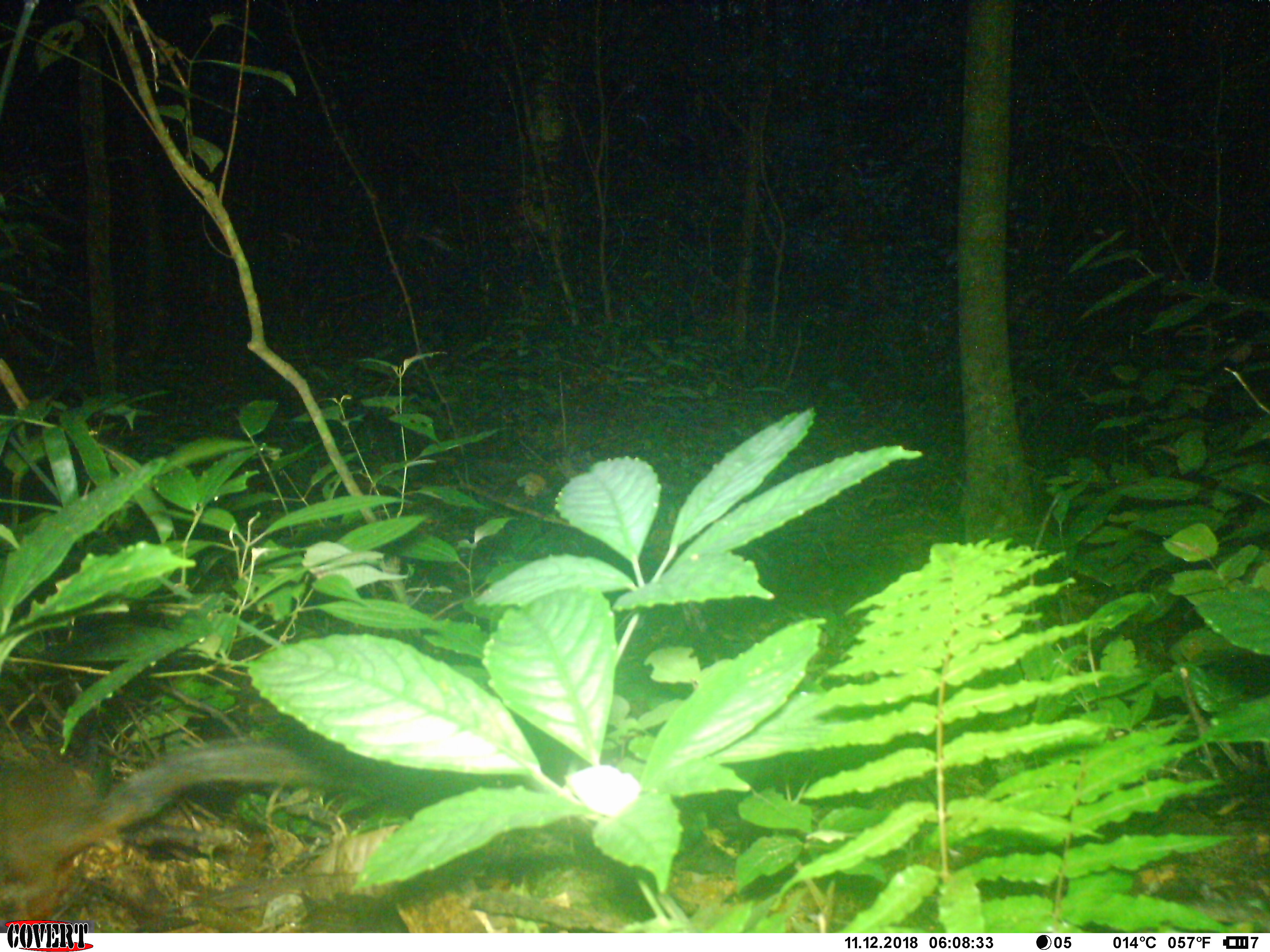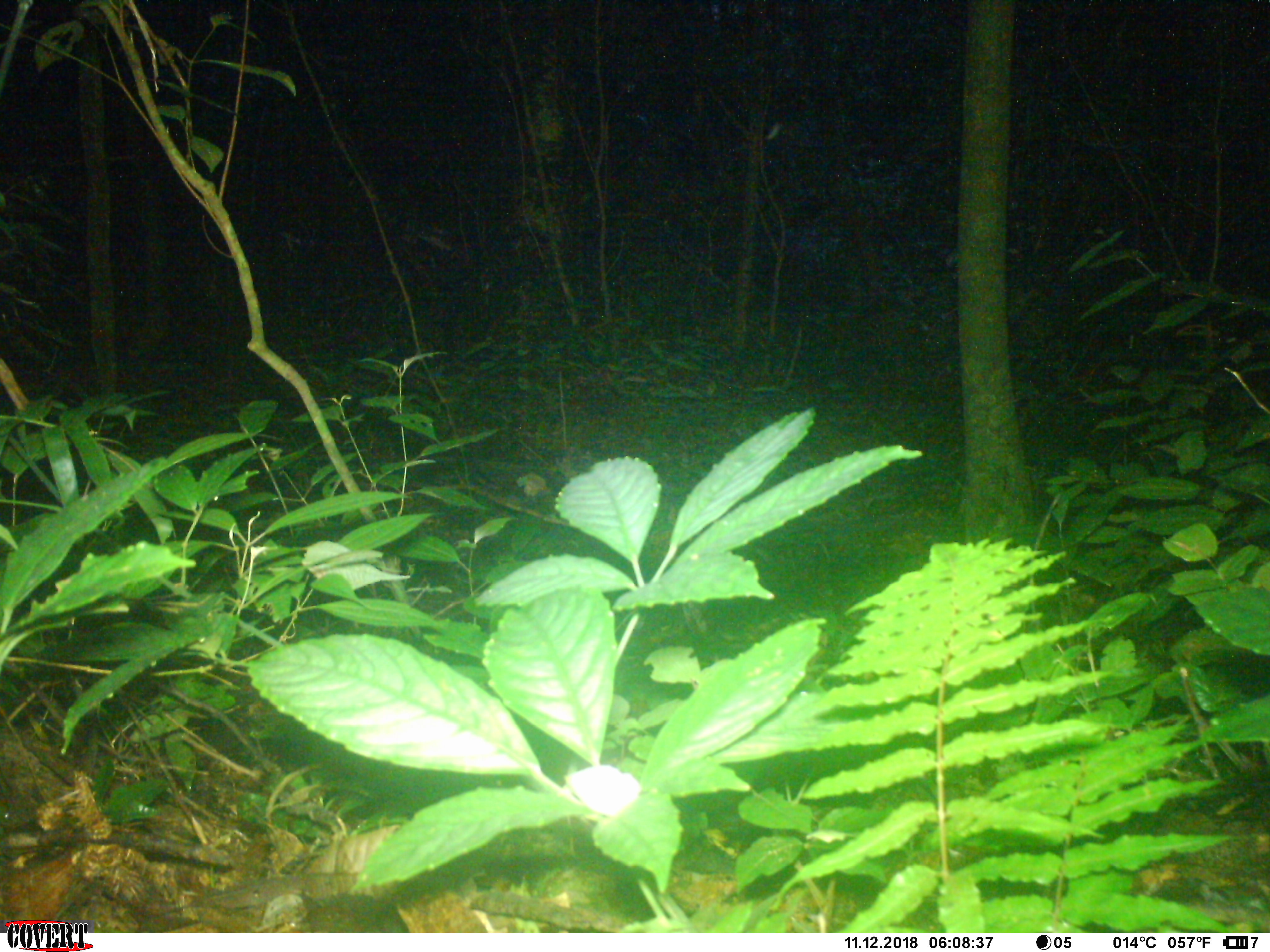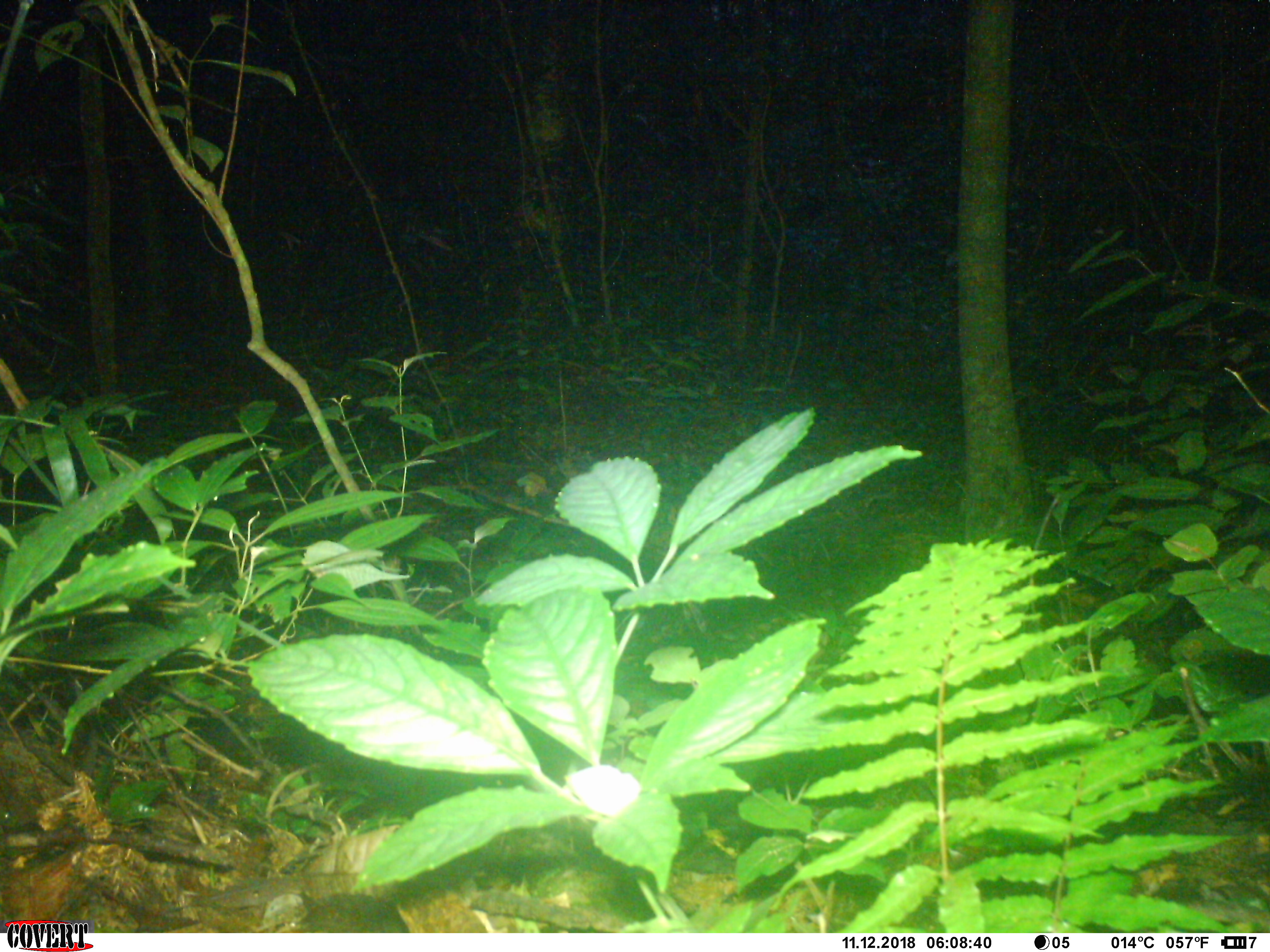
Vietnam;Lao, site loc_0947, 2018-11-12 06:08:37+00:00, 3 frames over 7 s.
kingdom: Animalia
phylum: Chordata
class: Mammalia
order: Rodentia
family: Sciuridae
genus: Dremomys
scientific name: Dremomys rufigenis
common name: red-cheeked squirrel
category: red cheeked squirrel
Red cheeked squirrel (red-cheeked squirrel) (Dremomys rufigenis). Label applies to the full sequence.